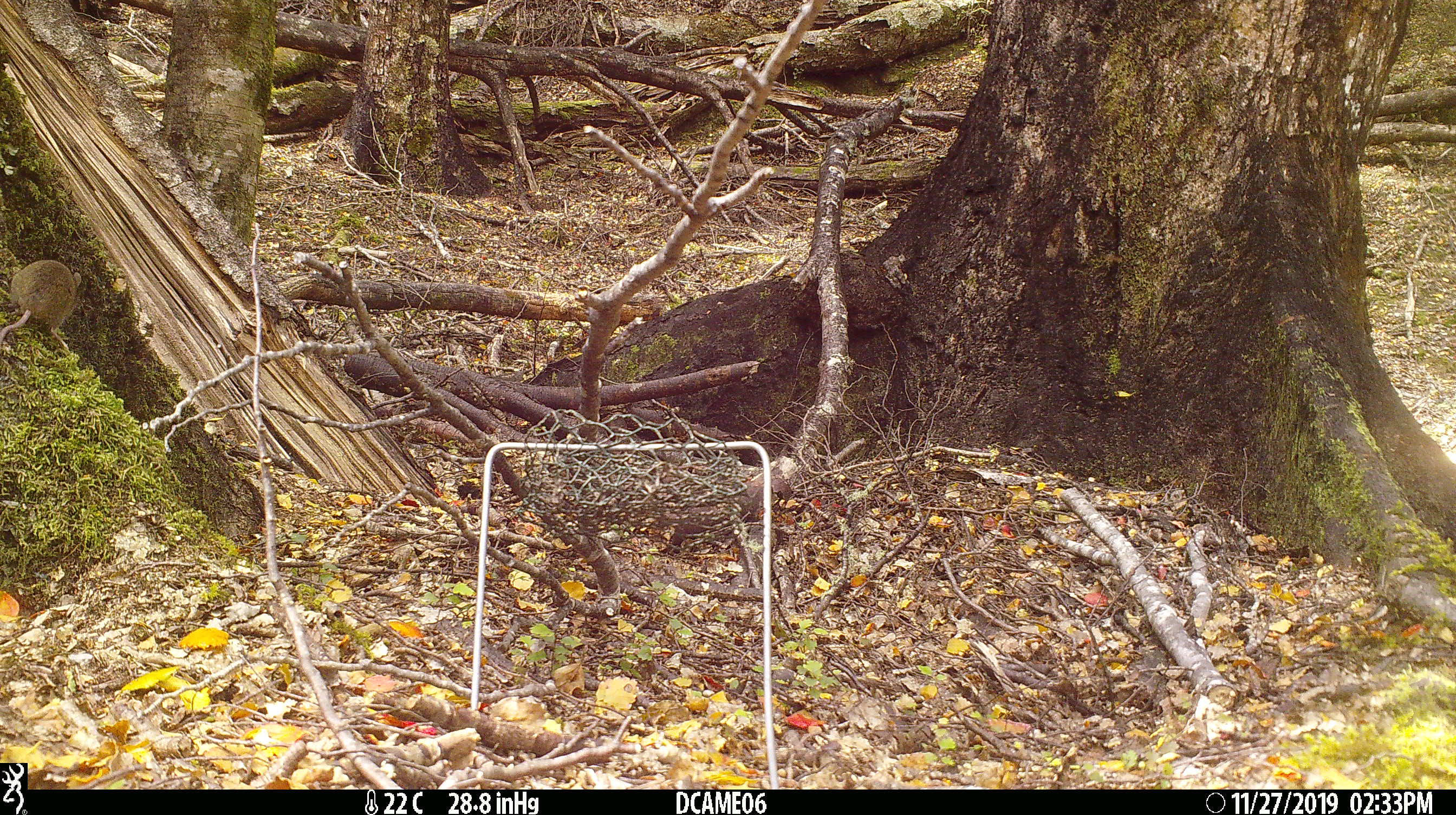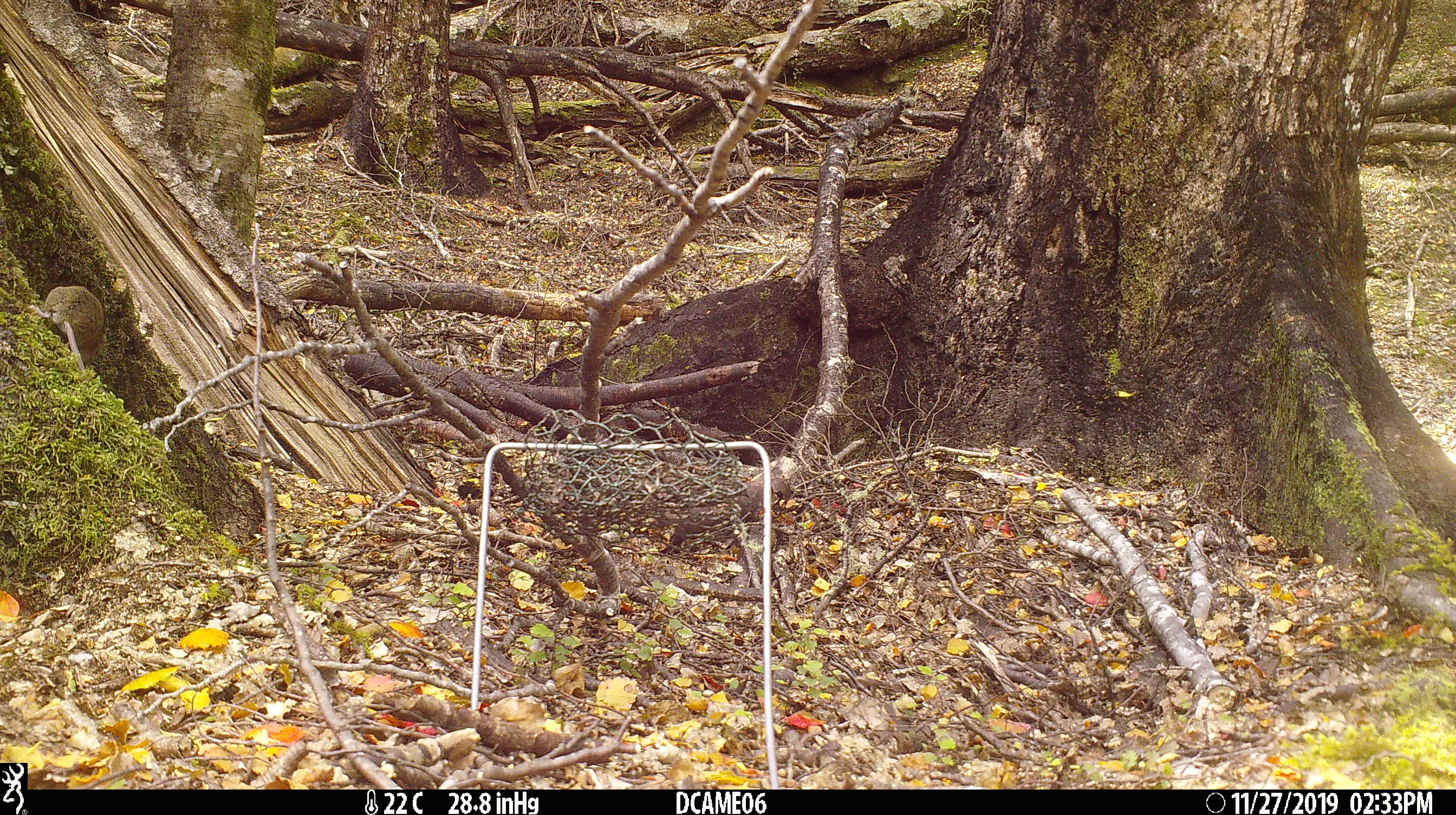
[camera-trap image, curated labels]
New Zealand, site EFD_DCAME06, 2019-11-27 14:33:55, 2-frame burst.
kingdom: Animalia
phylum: Chordata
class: Mammalia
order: Rodentia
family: Muridae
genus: Mus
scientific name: Mus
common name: mouse